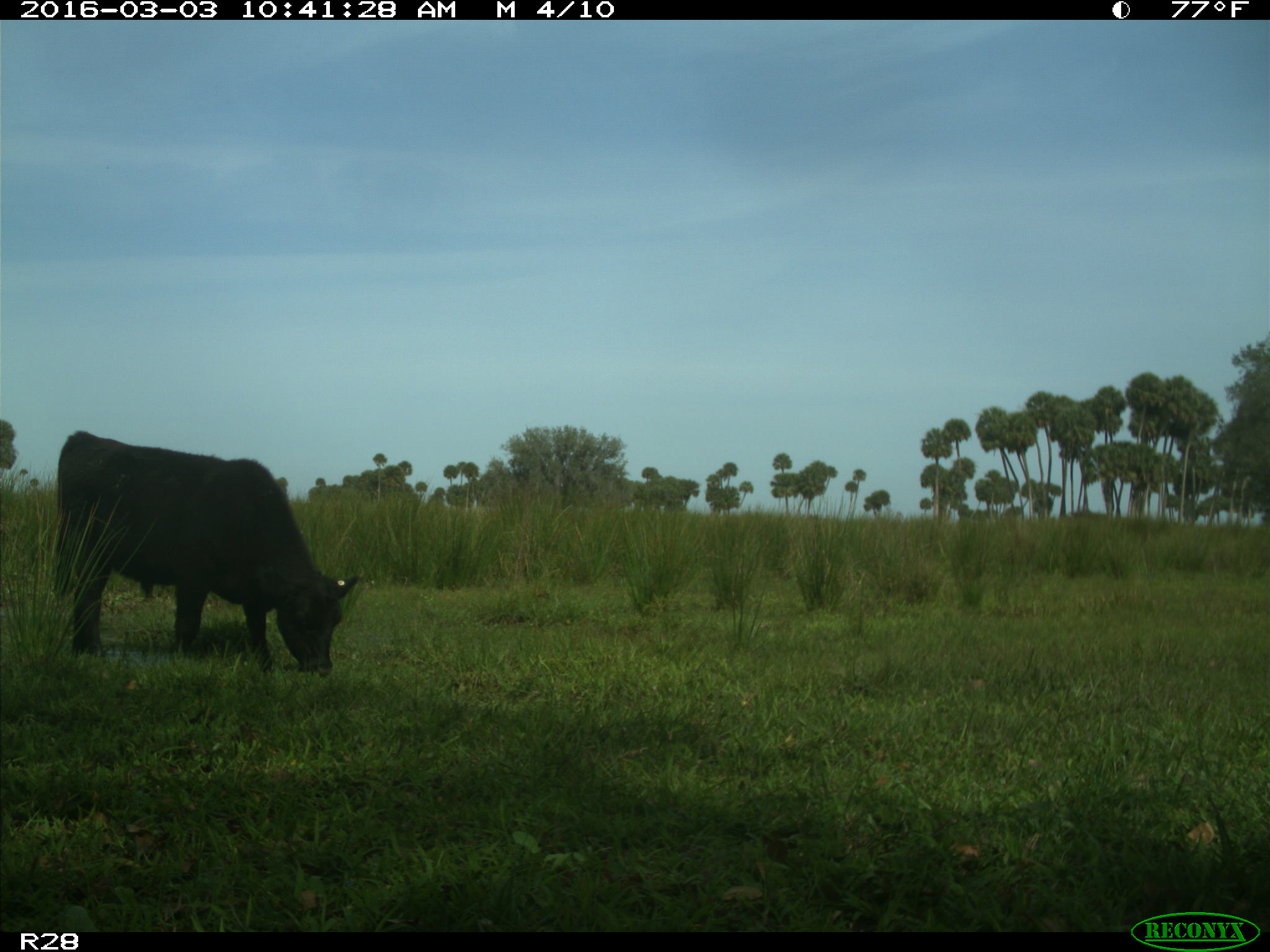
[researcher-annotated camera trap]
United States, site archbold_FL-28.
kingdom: Animalia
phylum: Chordata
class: Mammalia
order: Artiodactyla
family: Bovidae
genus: Bos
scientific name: Bos taurus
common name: domestic cow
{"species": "Bos taurus (domestic cow)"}